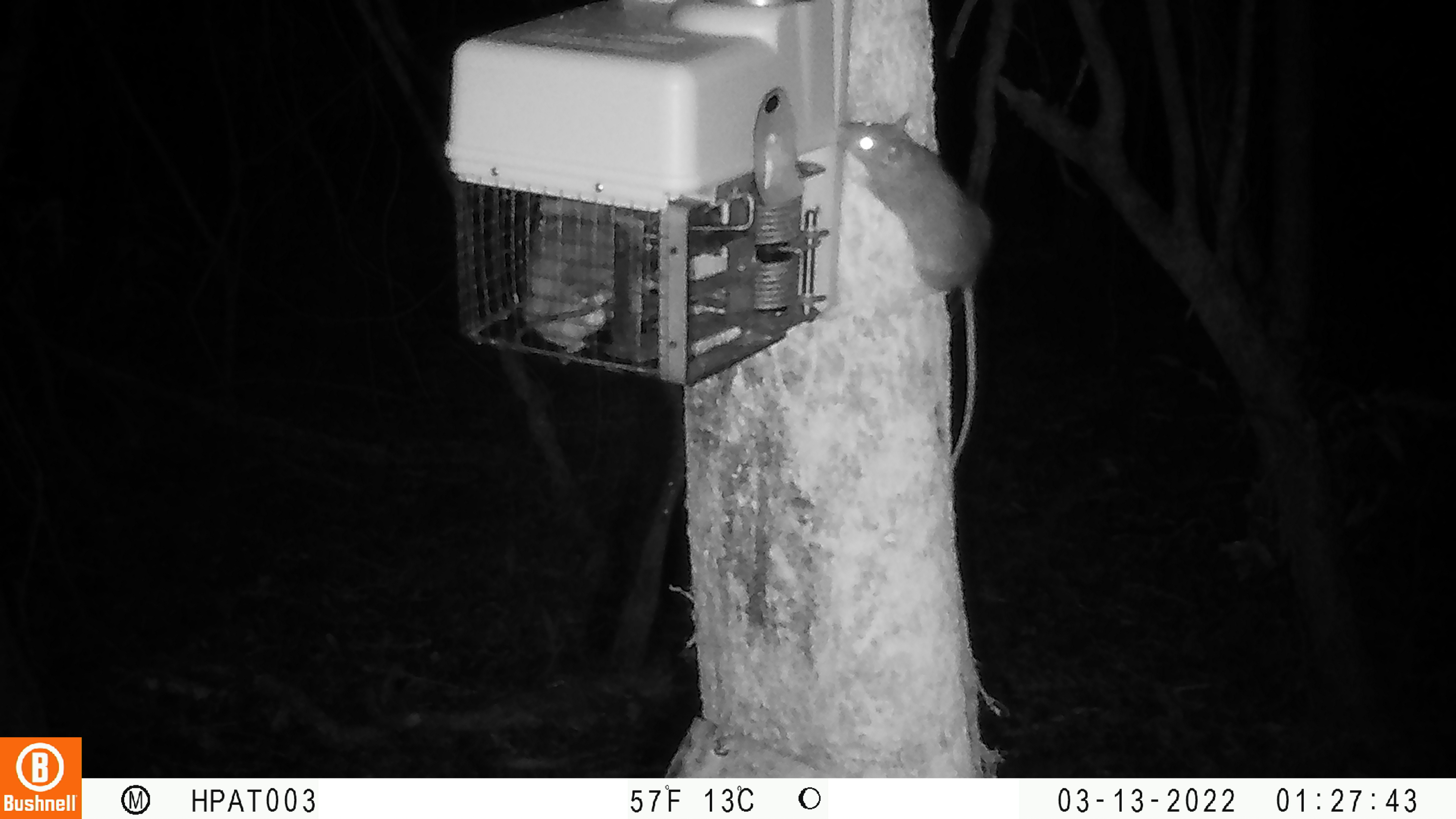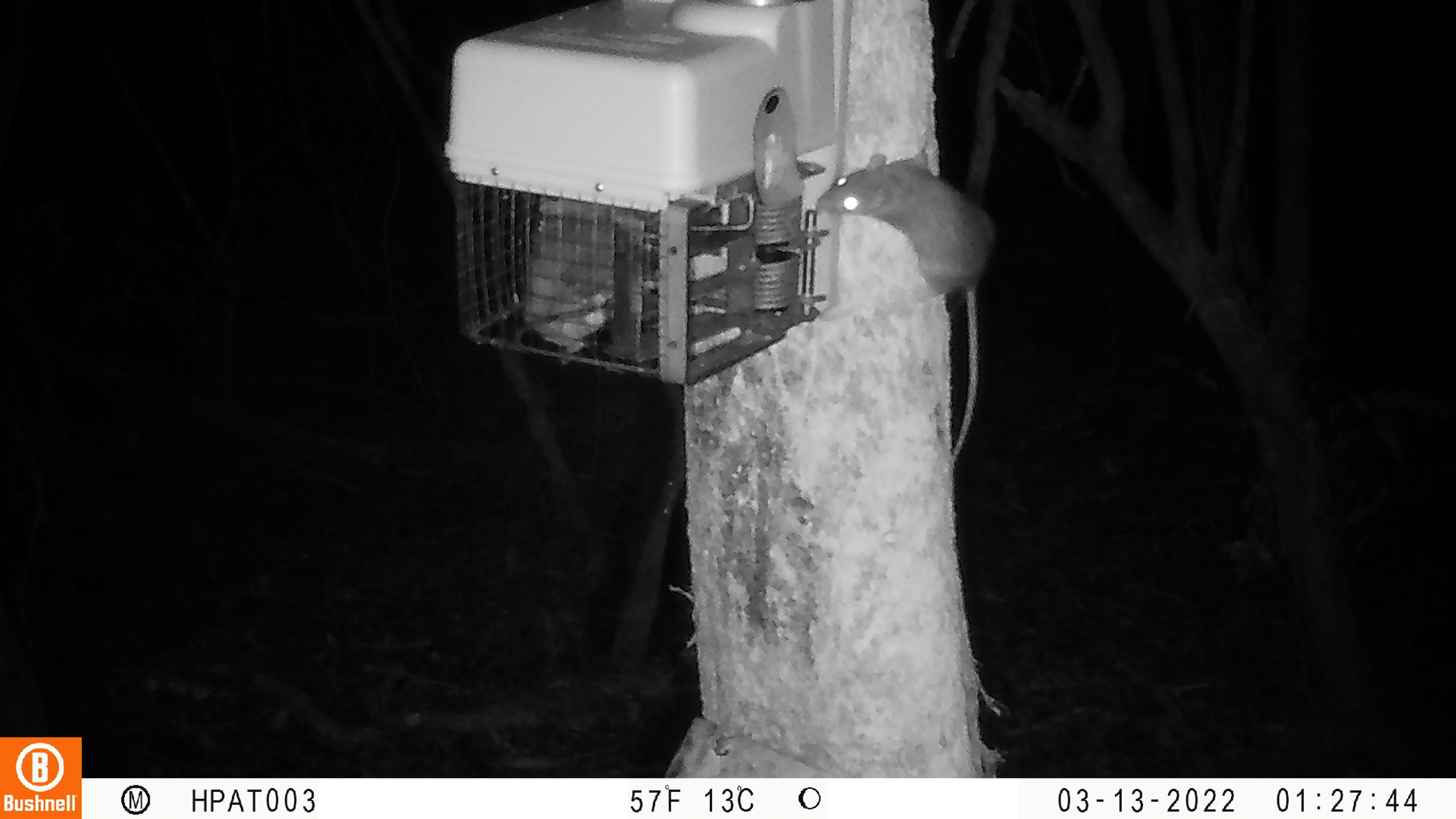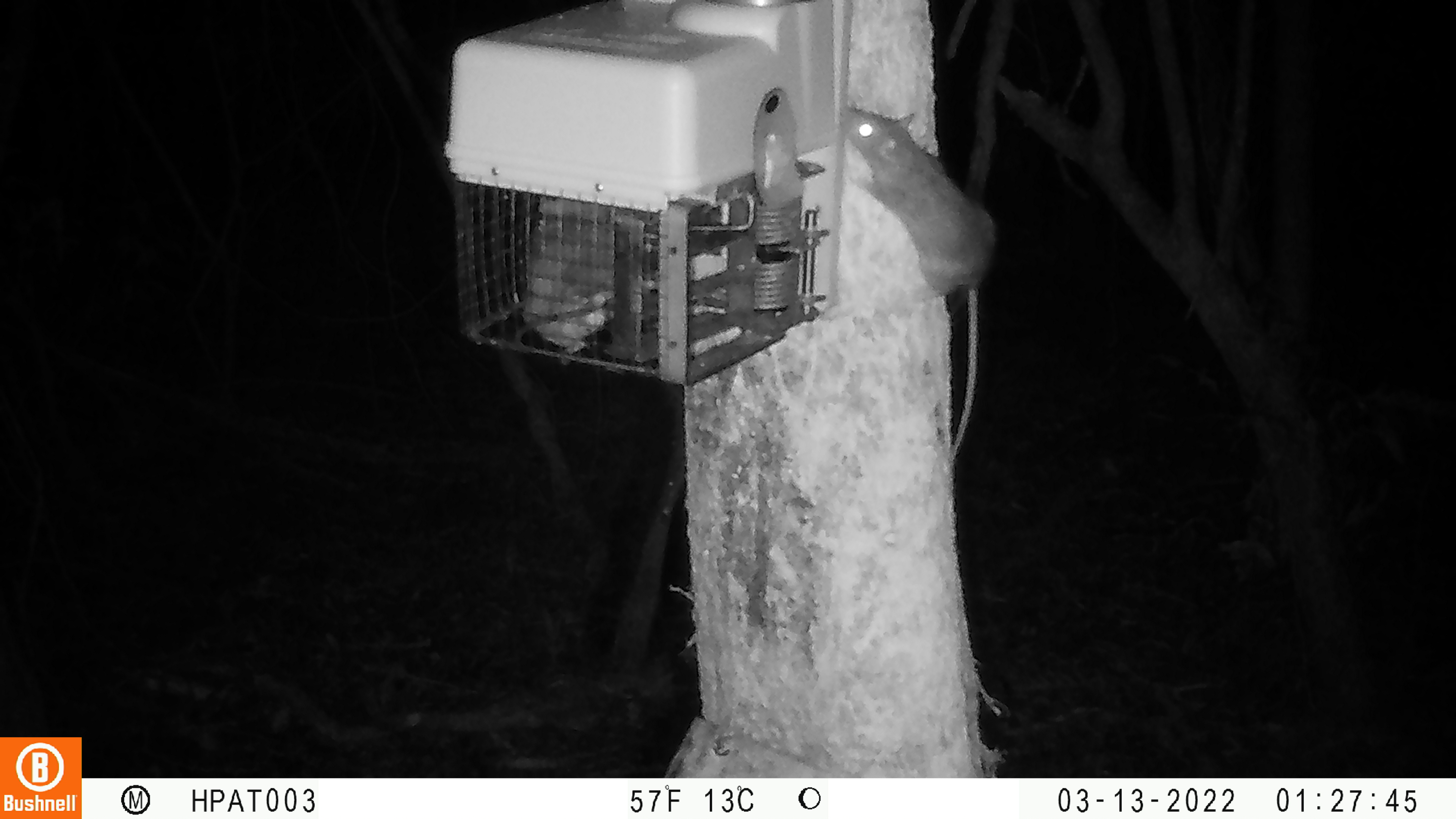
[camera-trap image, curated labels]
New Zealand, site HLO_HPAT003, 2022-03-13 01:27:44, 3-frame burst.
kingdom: Animalia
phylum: Chordata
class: Mammalia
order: Rodentia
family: Muridae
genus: Rattus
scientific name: Rattus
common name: rat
Rat (Rattus).